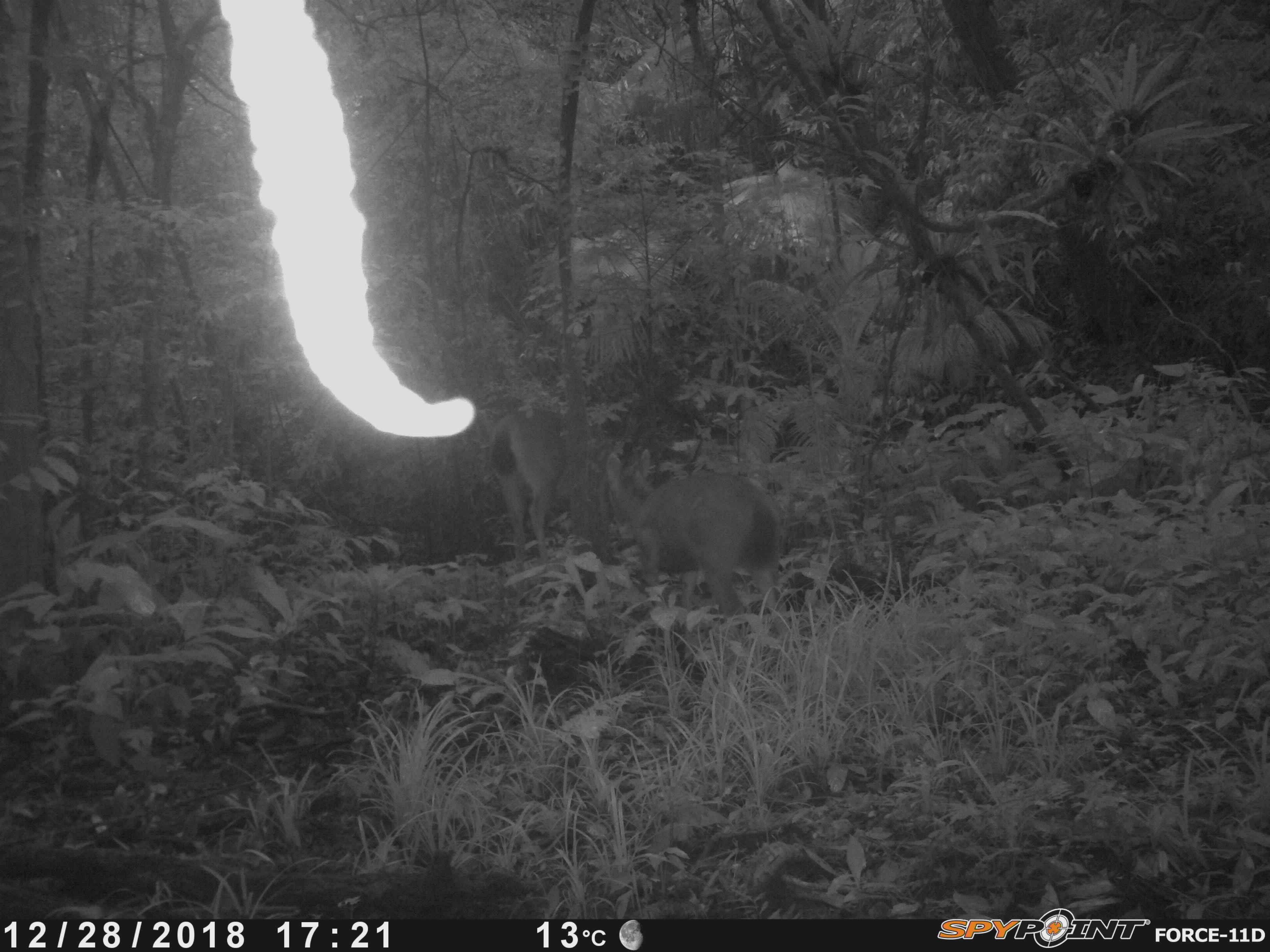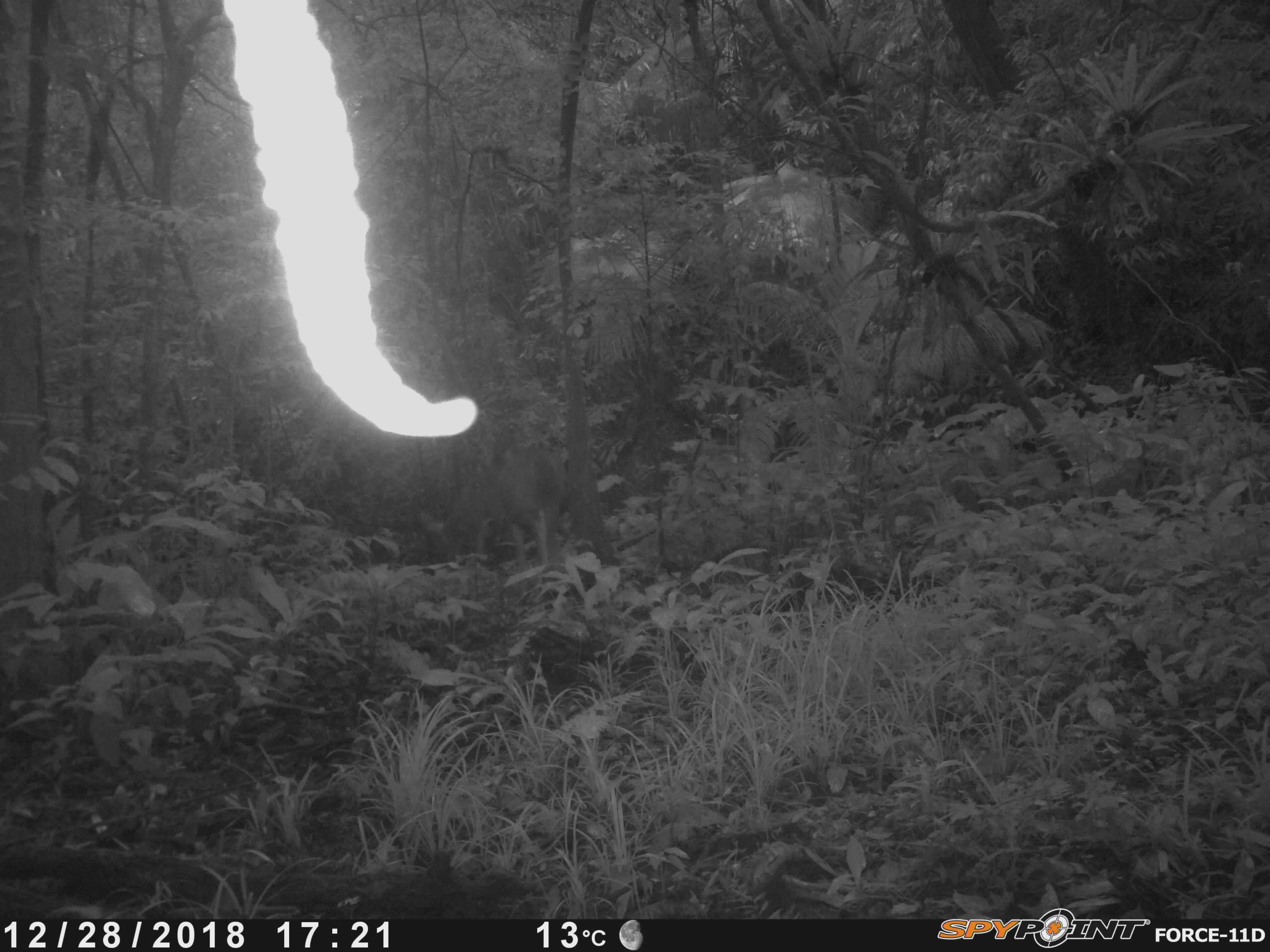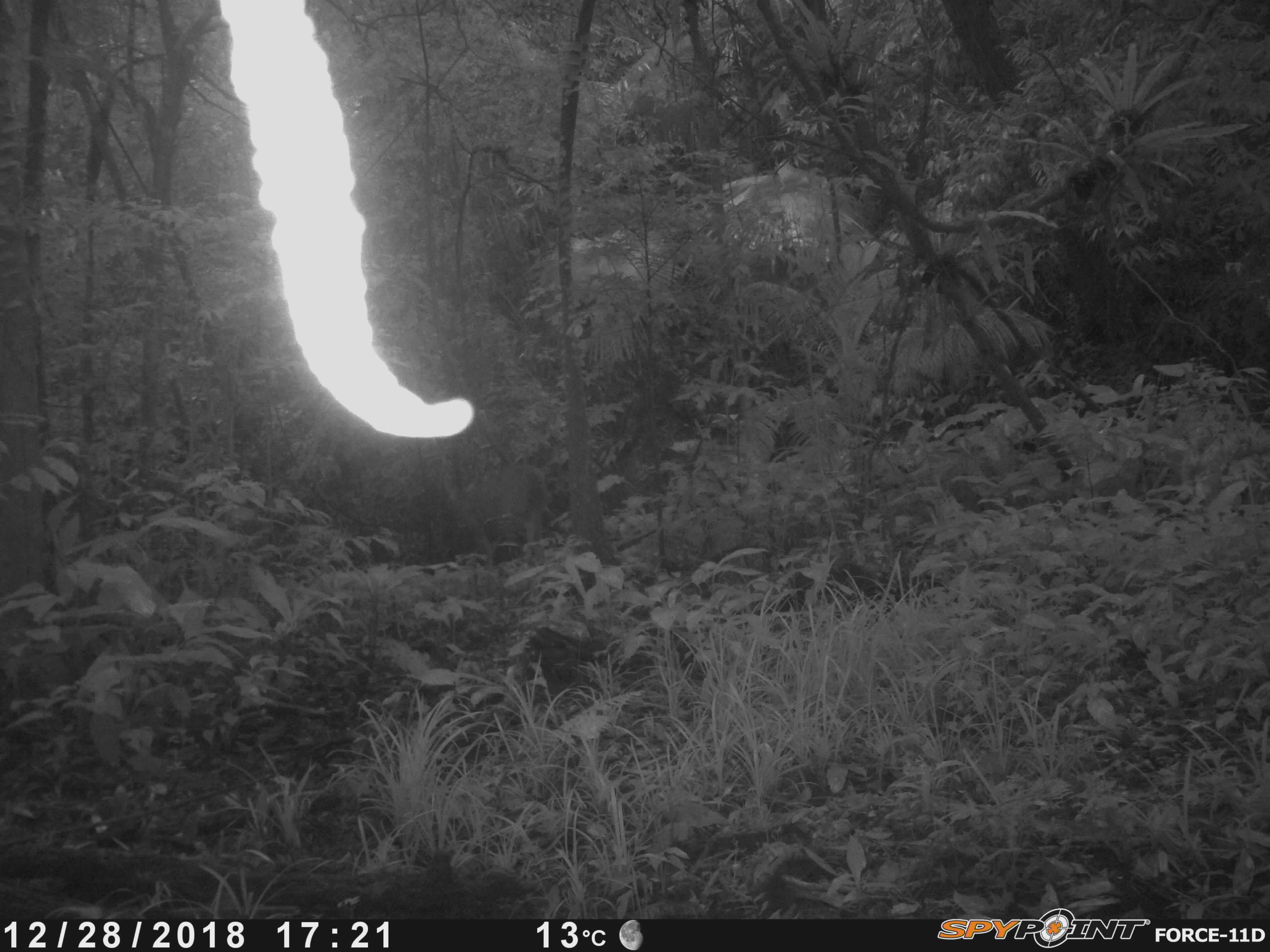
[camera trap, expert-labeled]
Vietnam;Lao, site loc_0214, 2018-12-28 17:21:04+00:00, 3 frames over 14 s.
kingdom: Animalia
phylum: Chordata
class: Mammalia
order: Artiodactyla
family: Cervidae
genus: Rusa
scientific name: Rusa unicolor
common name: sambar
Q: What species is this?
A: Sambar (Rusa unicolor).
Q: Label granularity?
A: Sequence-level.